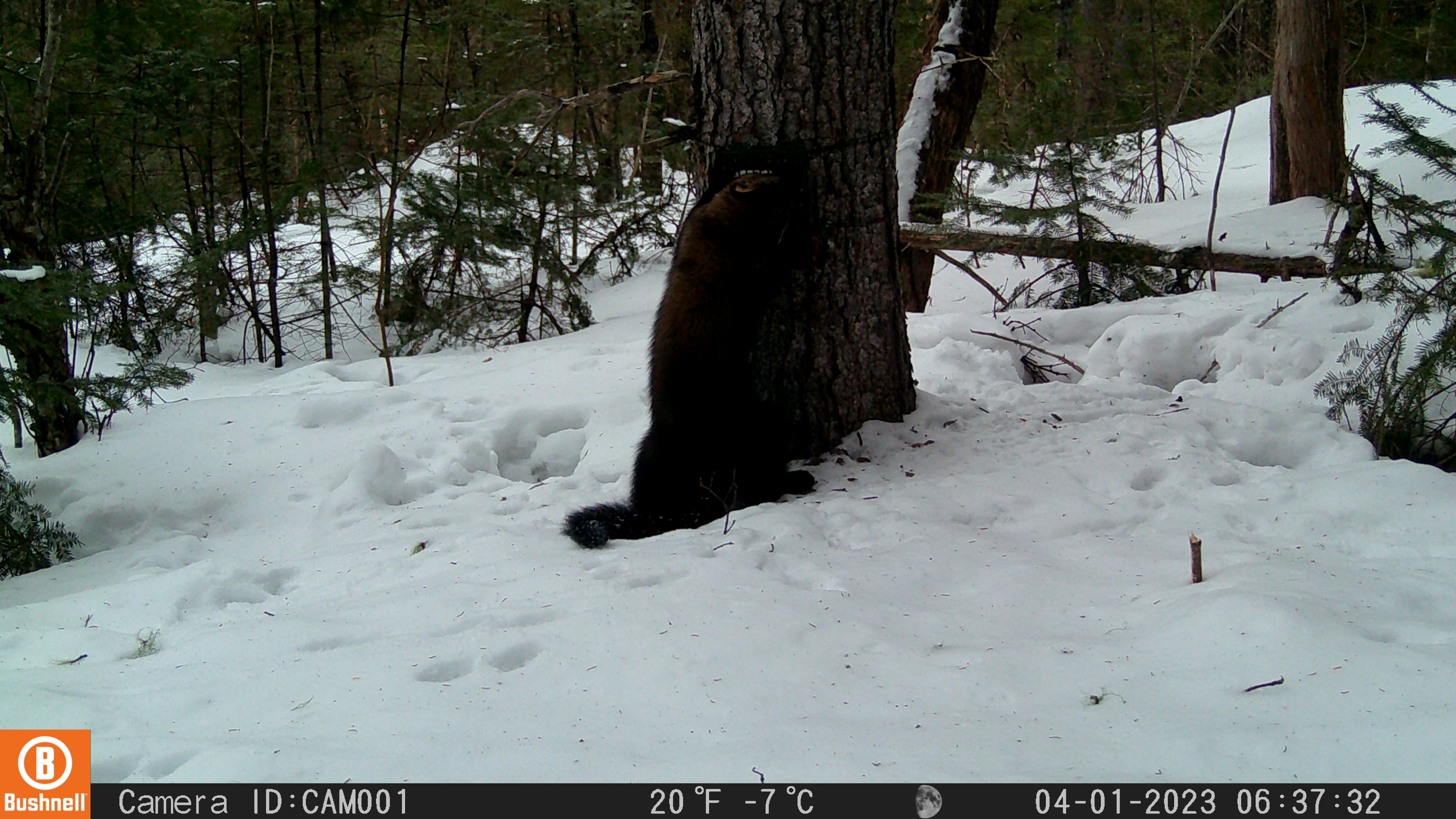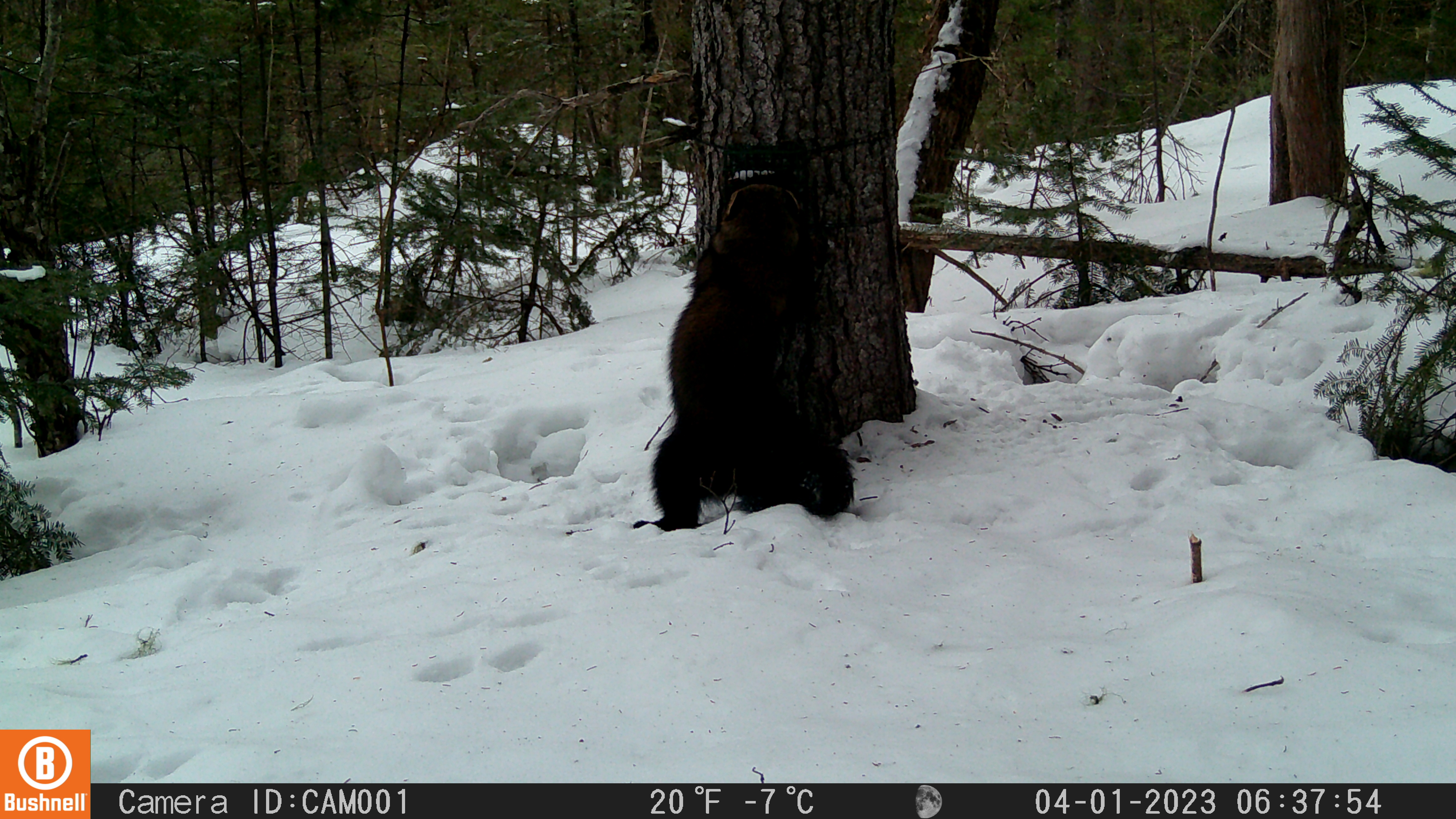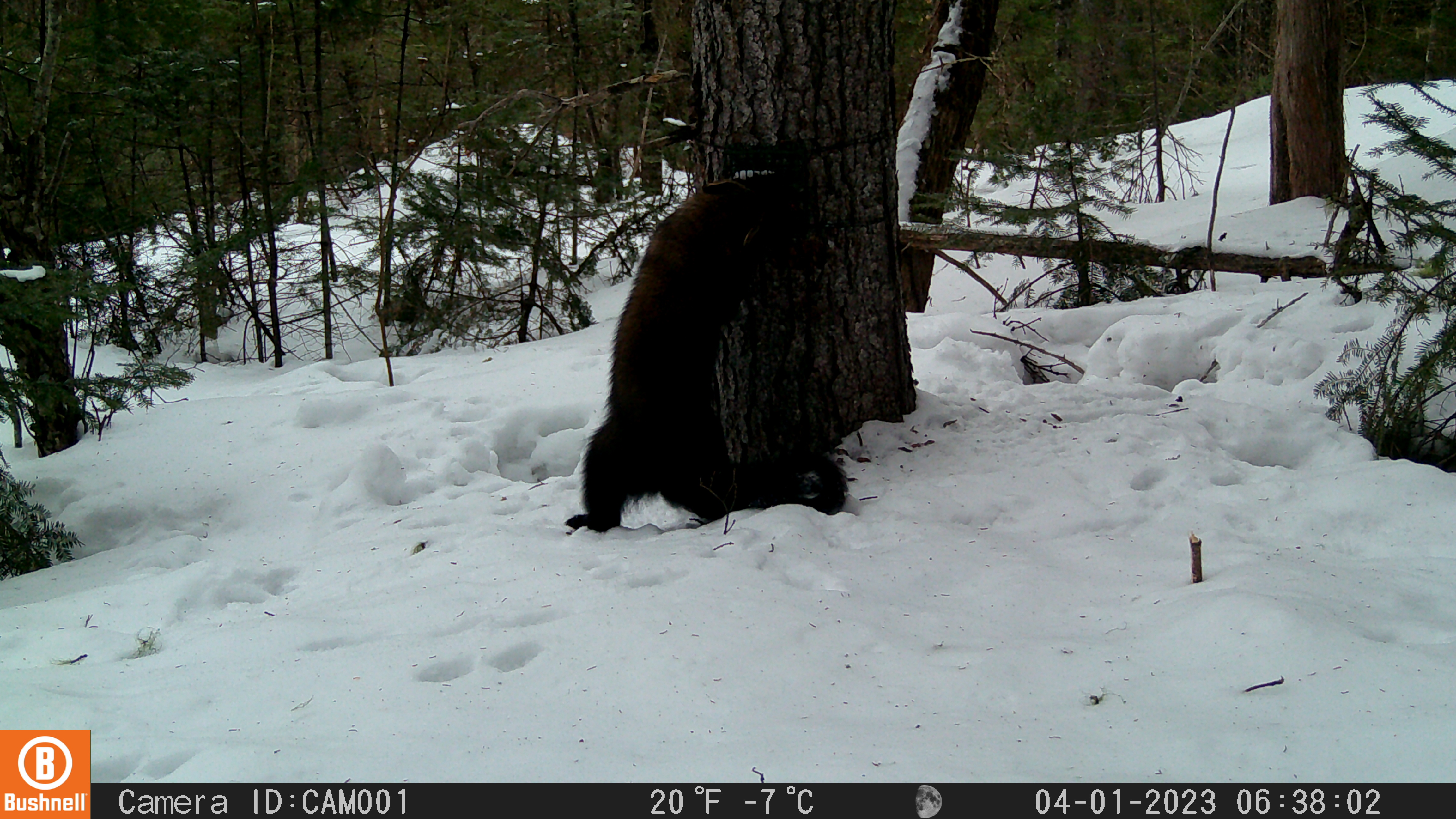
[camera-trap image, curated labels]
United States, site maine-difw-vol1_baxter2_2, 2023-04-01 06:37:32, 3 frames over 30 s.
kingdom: Animalia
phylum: Chordata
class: Mammalia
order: Carnivora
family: Mustelidae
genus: Pekania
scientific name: Pekania pennanti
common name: fisher